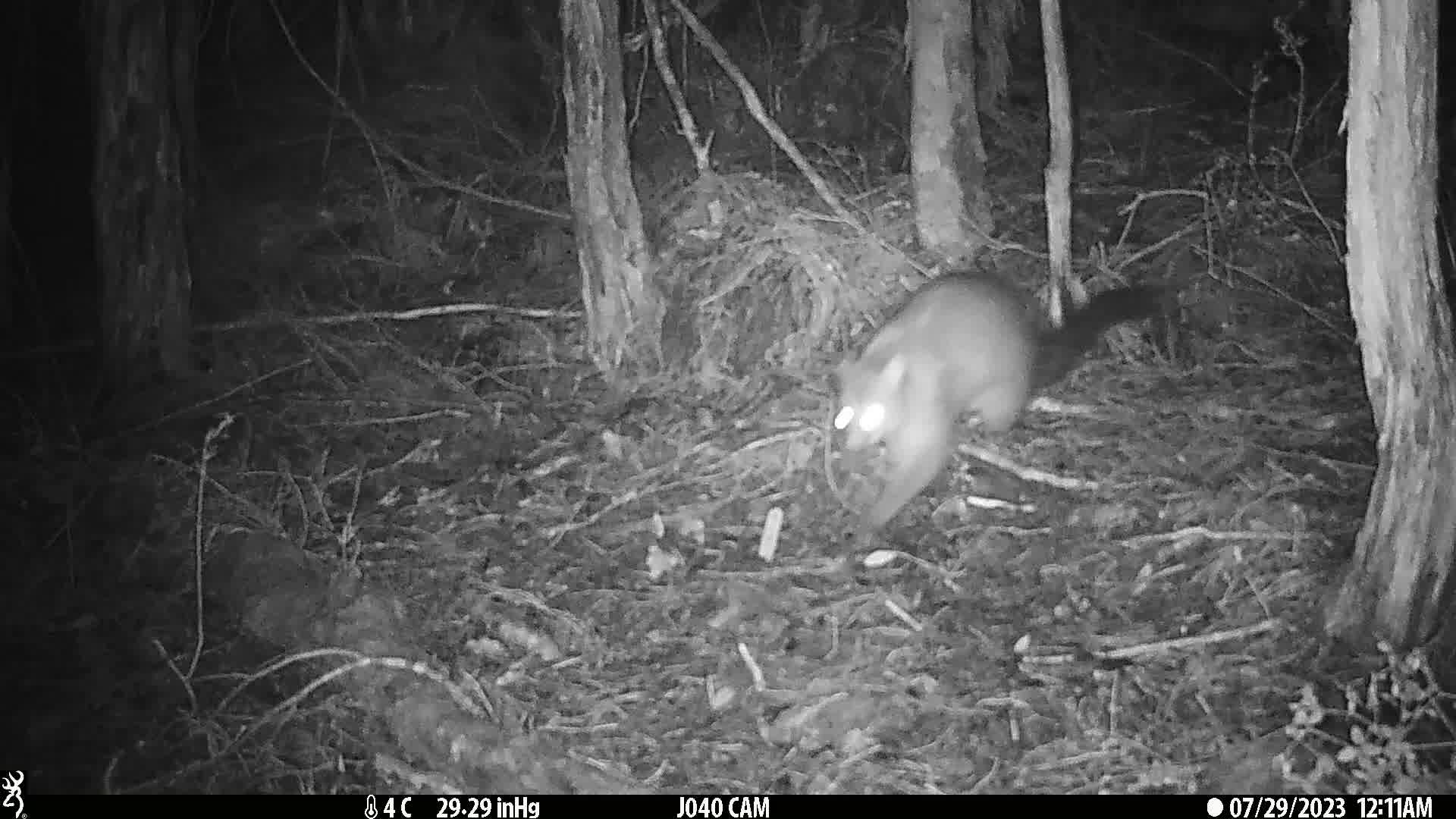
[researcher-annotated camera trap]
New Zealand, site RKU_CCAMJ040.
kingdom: Animalia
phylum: Chordata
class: Mammalia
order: Diprotodontia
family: Phalangeridae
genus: Trichosurus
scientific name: Trichosurus vulpecula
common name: common brushtail possum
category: possum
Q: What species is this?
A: Possum (common brushtail possum) (Trichosurus vulpecula).